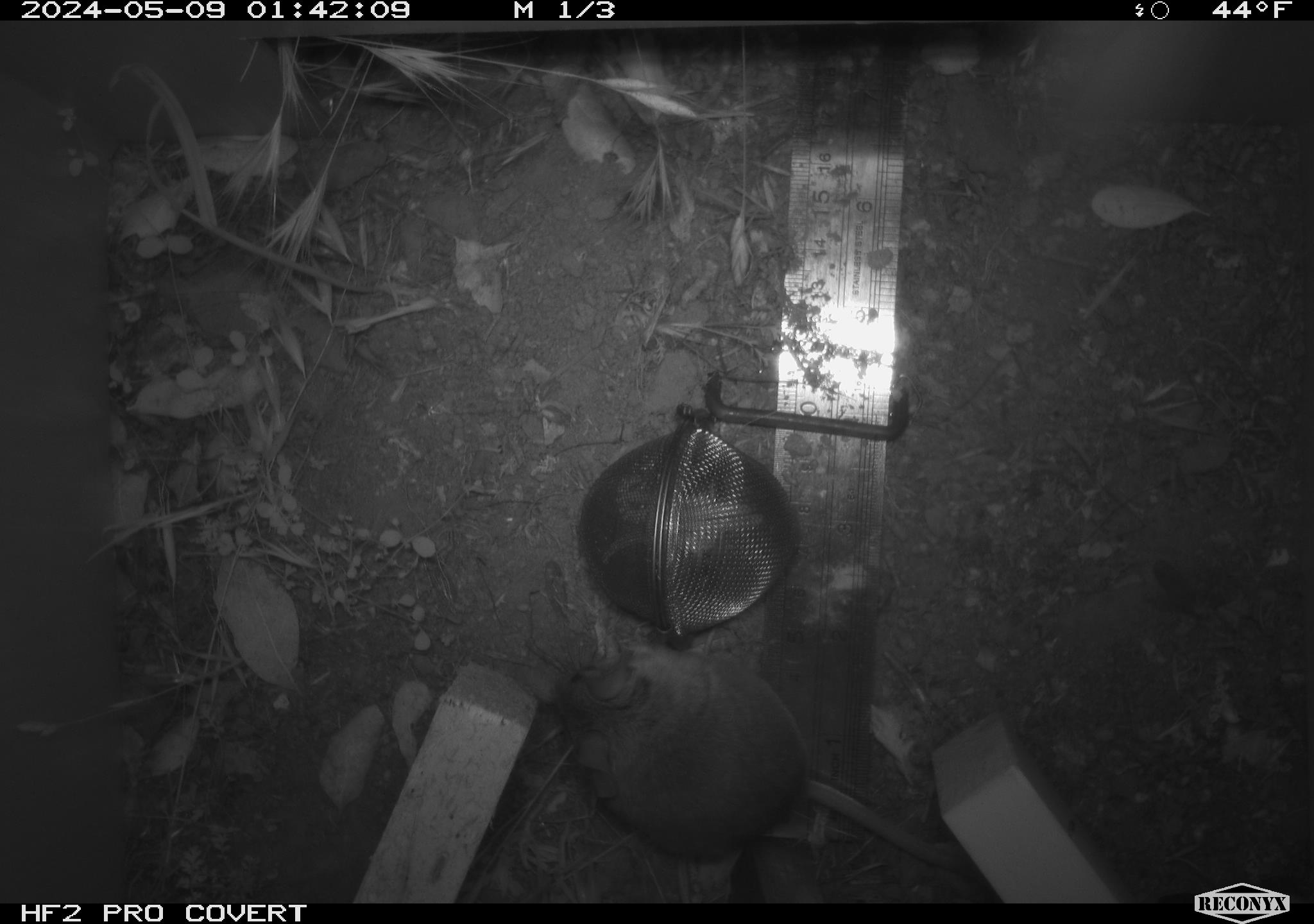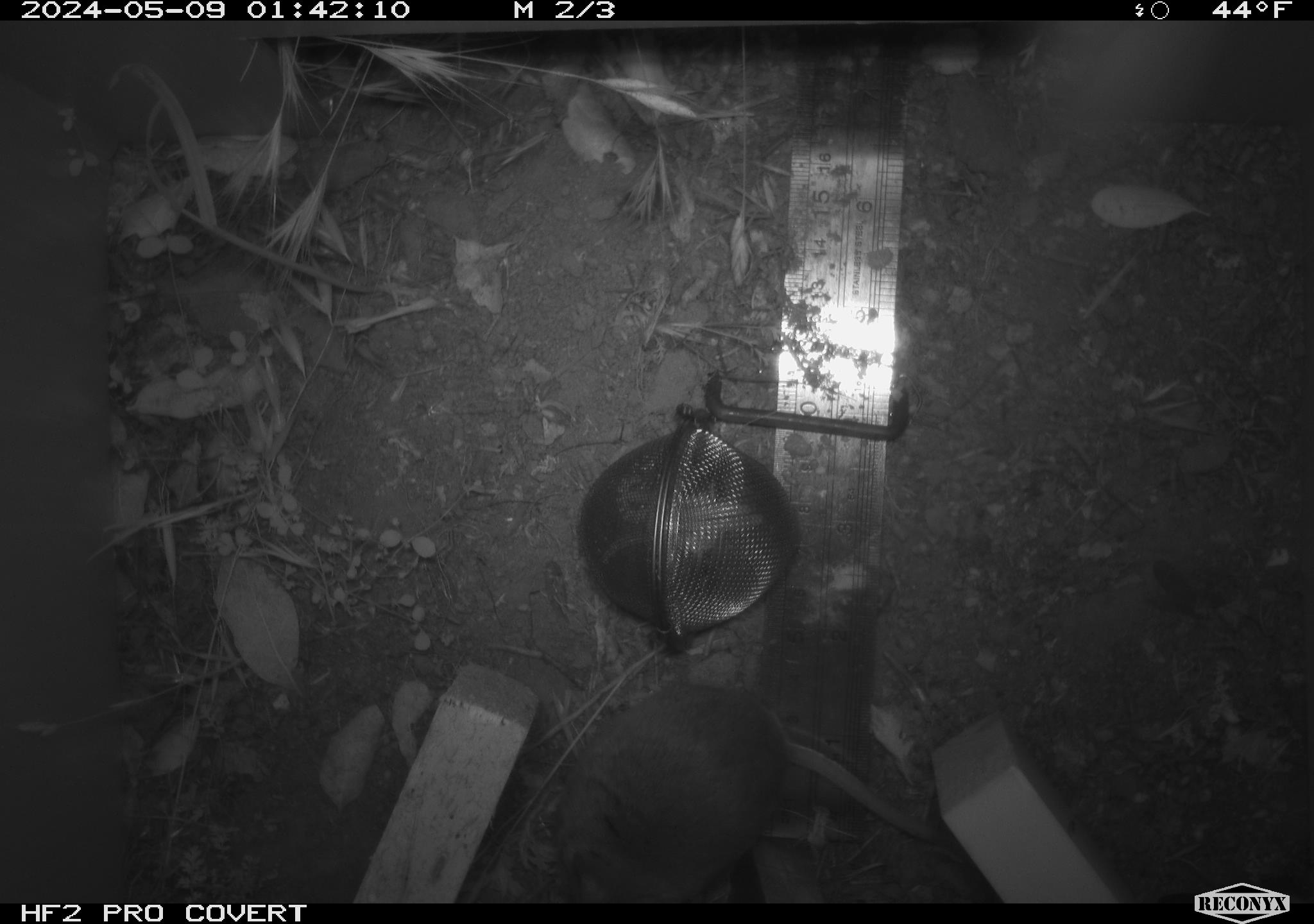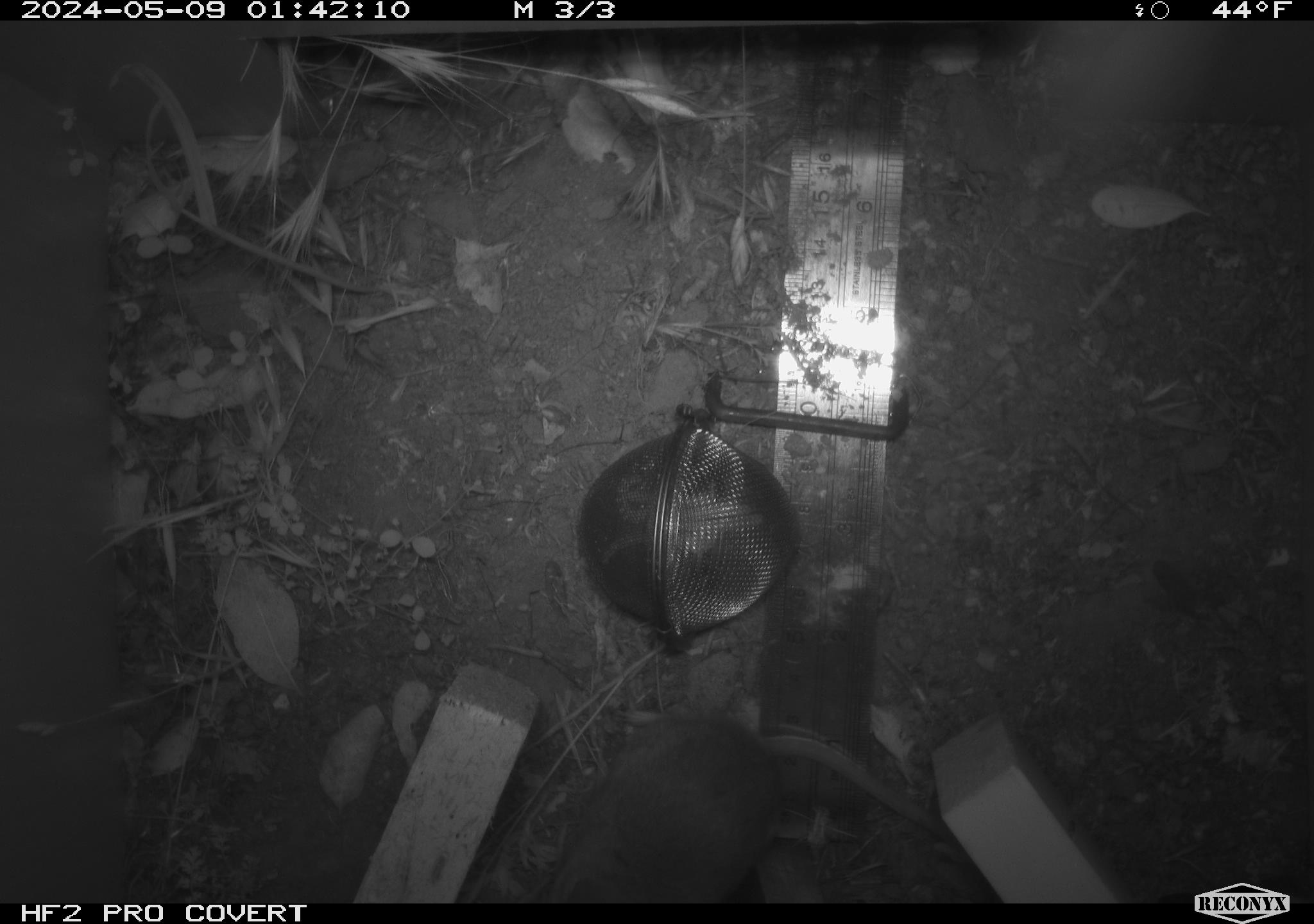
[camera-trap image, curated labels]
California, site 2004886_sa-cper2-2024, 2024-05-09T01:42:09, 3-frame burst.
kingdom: Animalia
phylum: Chordata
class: Mammalia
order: Rodentia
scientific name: Rodentia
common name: rodent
Rodent (Rodentia).